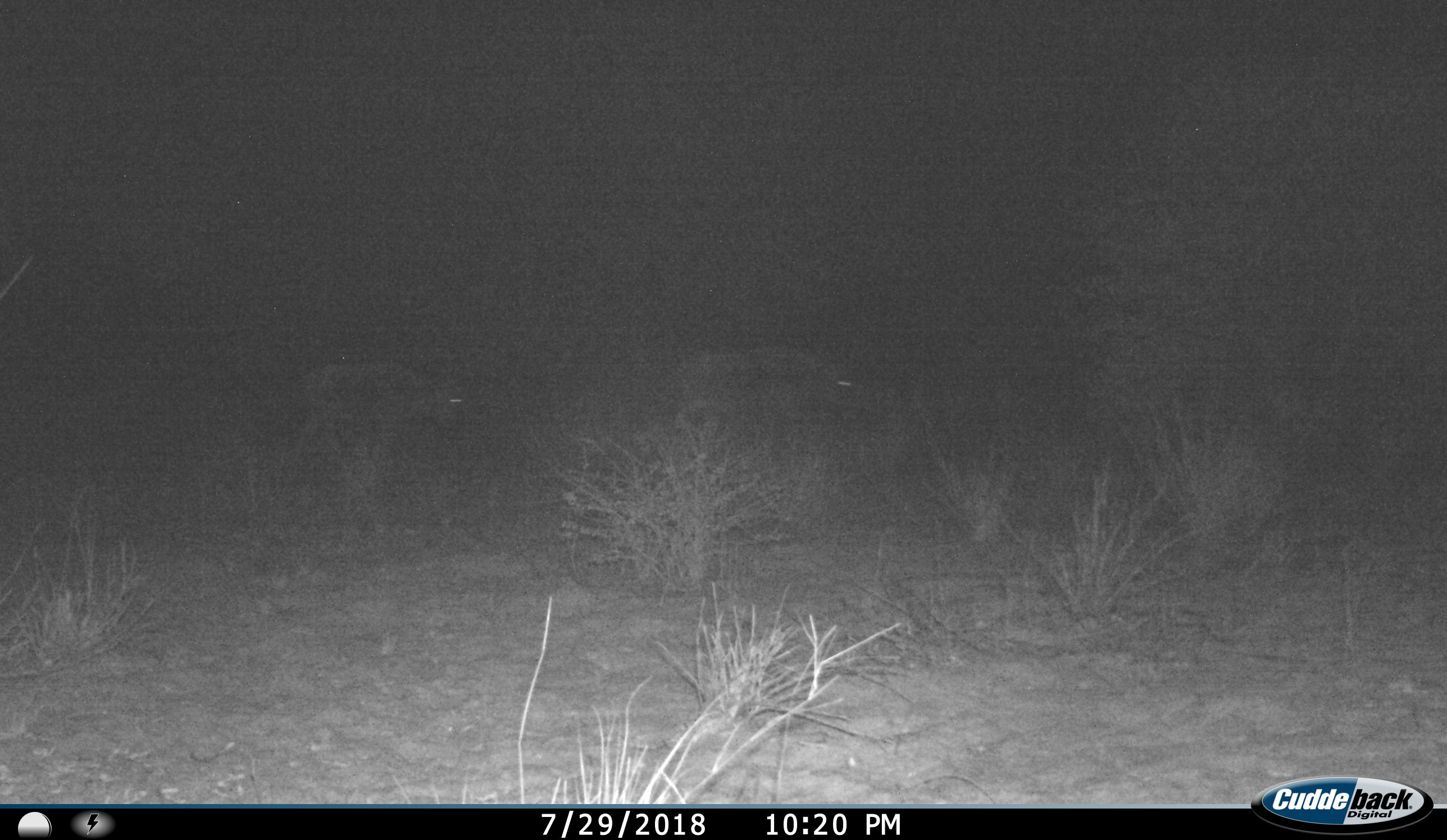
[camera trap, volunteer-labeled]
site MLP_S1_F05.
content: unidentified animal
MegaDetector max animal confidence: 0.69